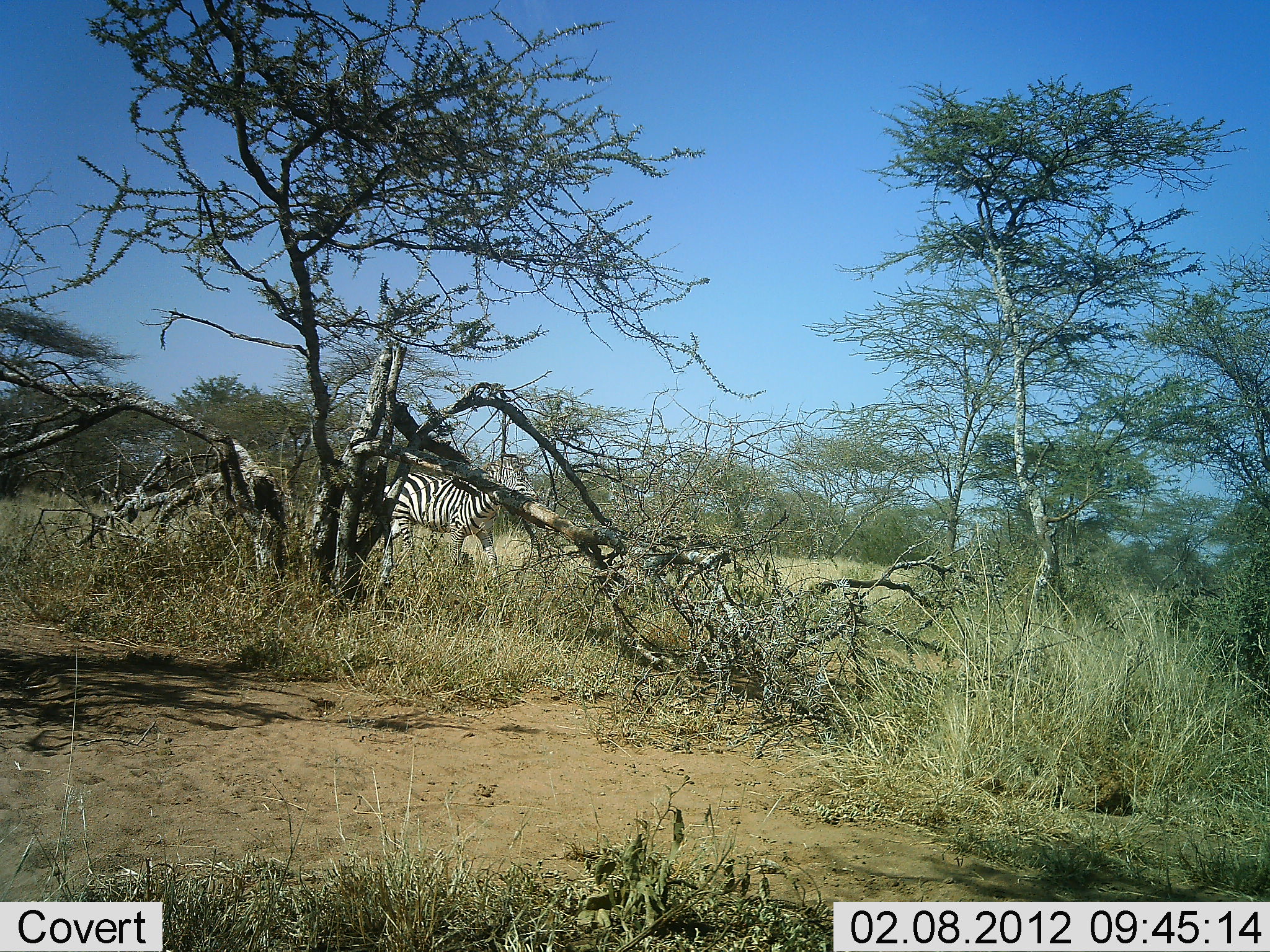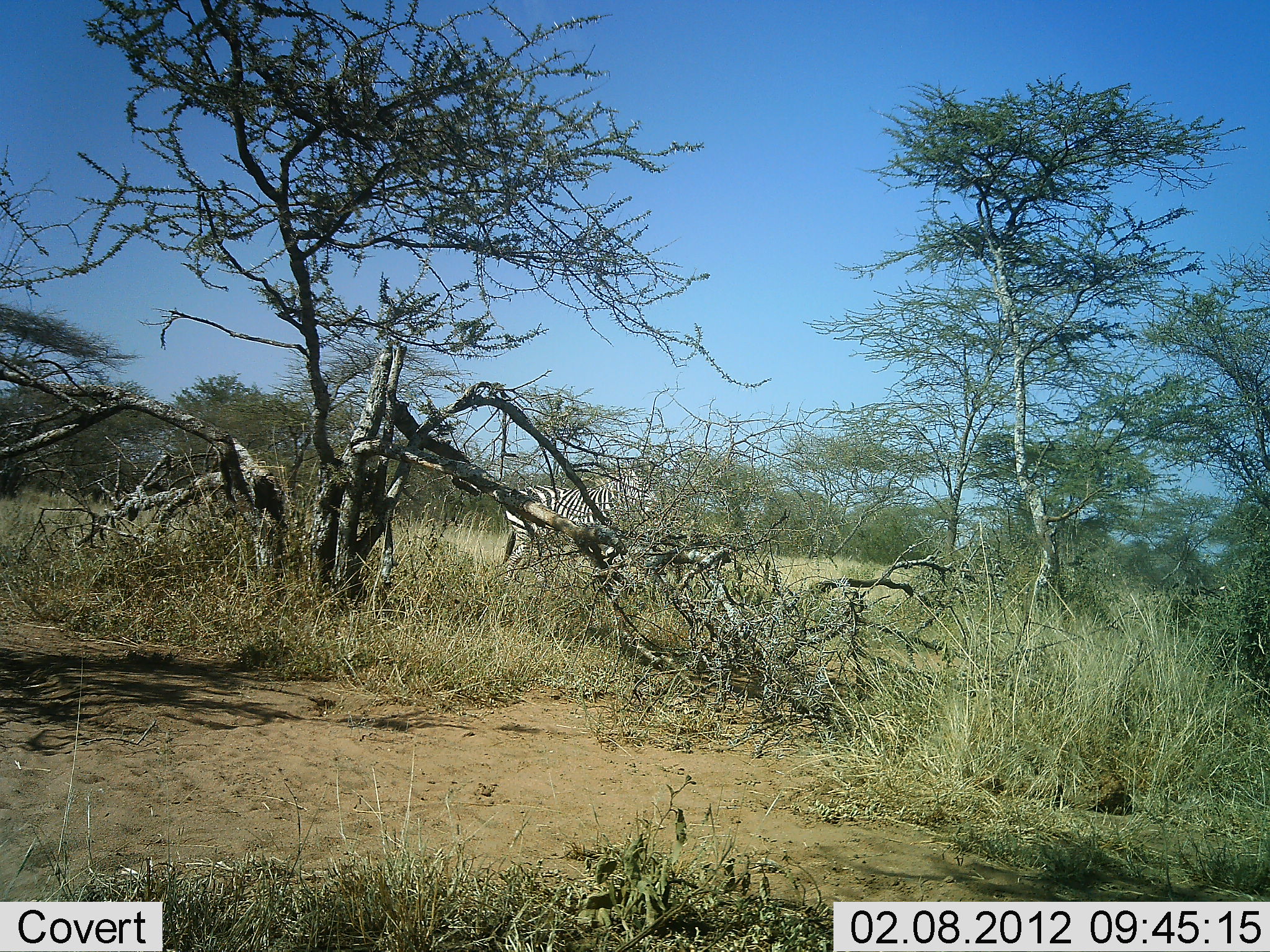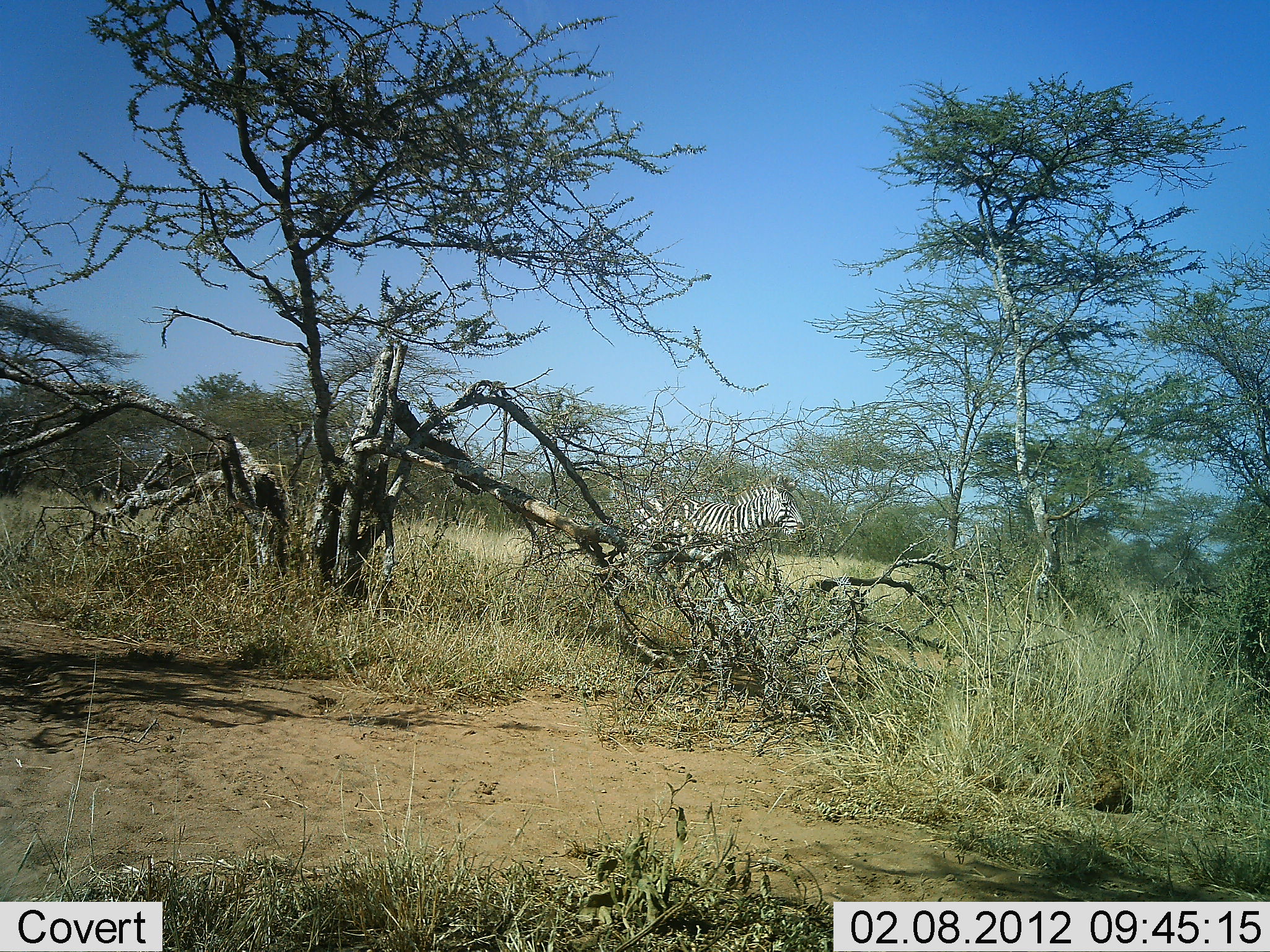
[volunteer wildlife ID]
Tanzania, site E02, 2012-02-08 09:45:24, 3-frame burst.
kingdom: Animalia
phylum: Chordata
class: Mammalia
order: Perissodactyla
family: Equidae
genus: Equus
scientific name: Equus quagga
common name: plains zebra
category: zebra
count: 1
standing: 0%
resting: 0%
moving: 100%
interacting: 0%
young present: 0%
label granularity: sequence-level